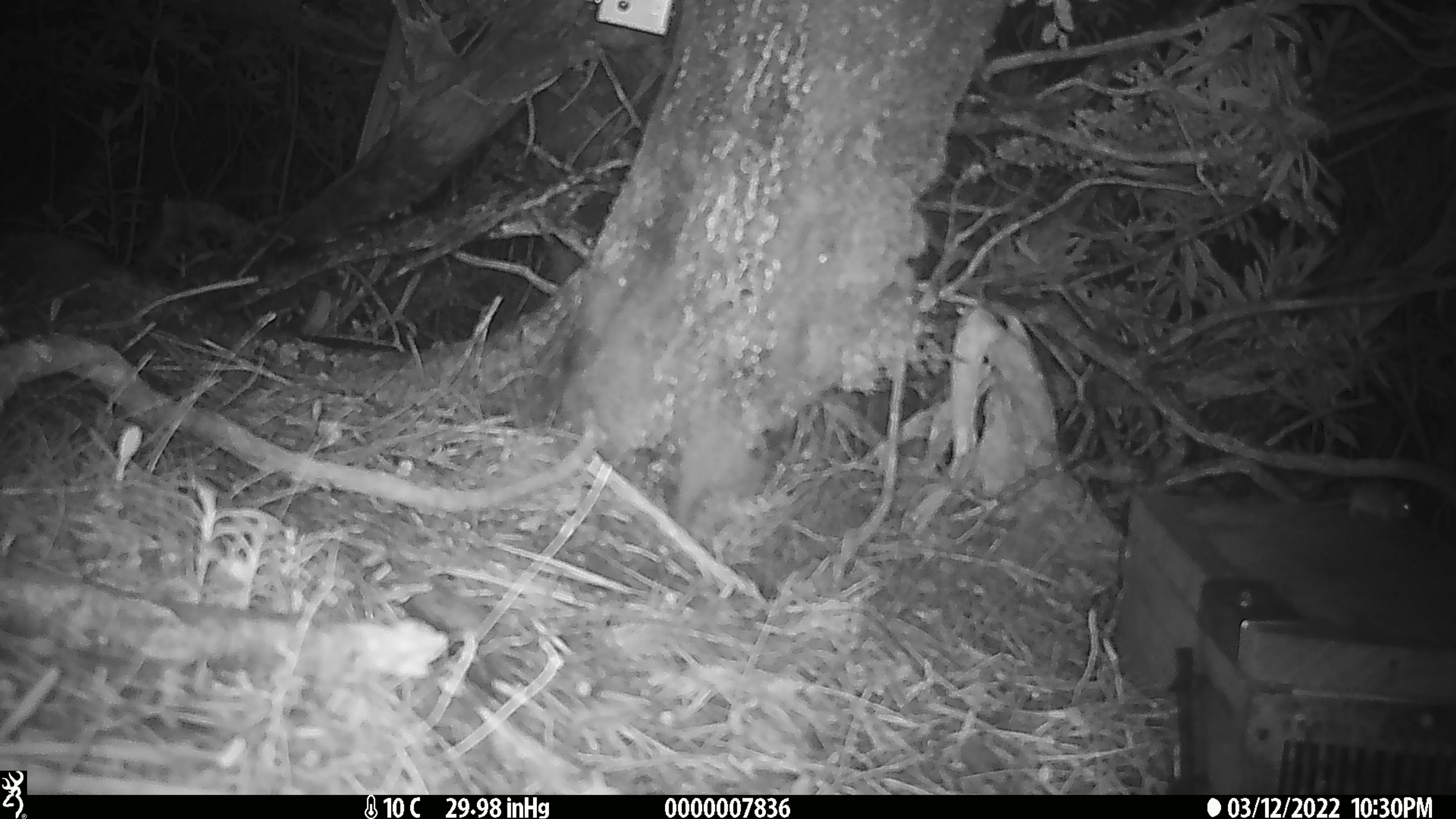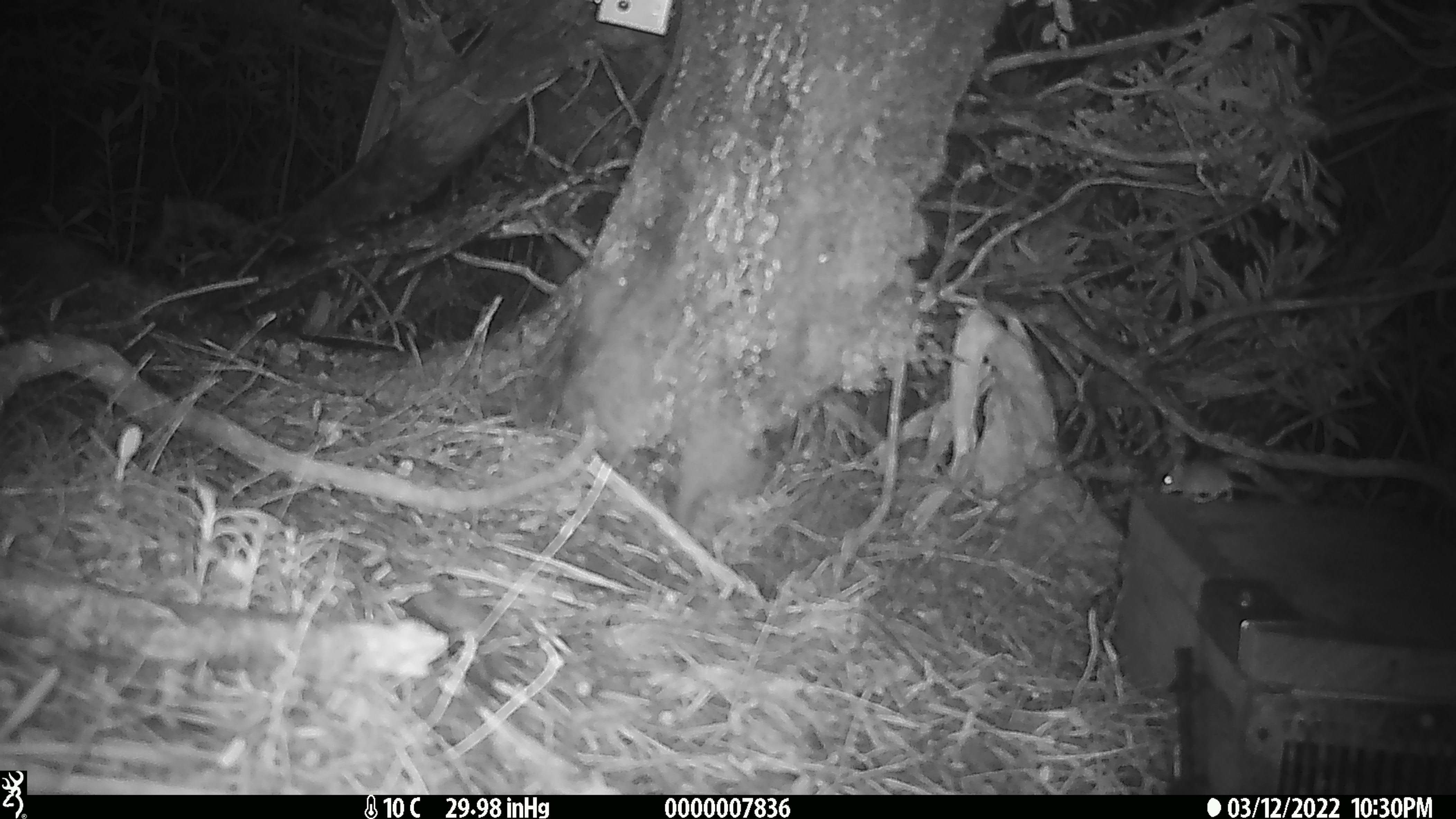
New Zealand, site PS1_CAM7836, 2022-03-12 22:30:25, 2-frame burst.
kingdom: Animalia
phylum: Chordata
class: Mammalia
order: Rodentia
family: Muridae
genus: Mus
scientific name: Mus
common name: mouse